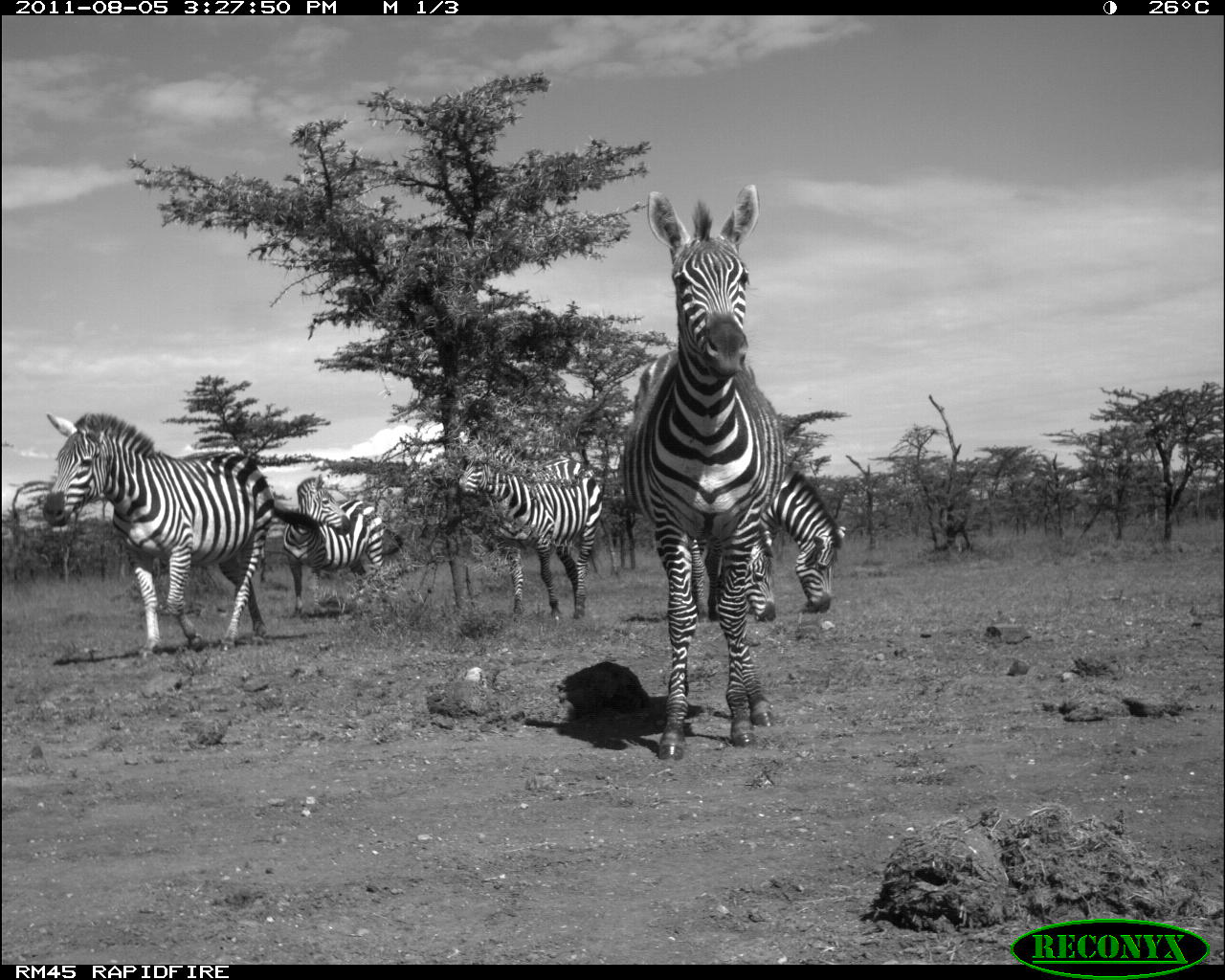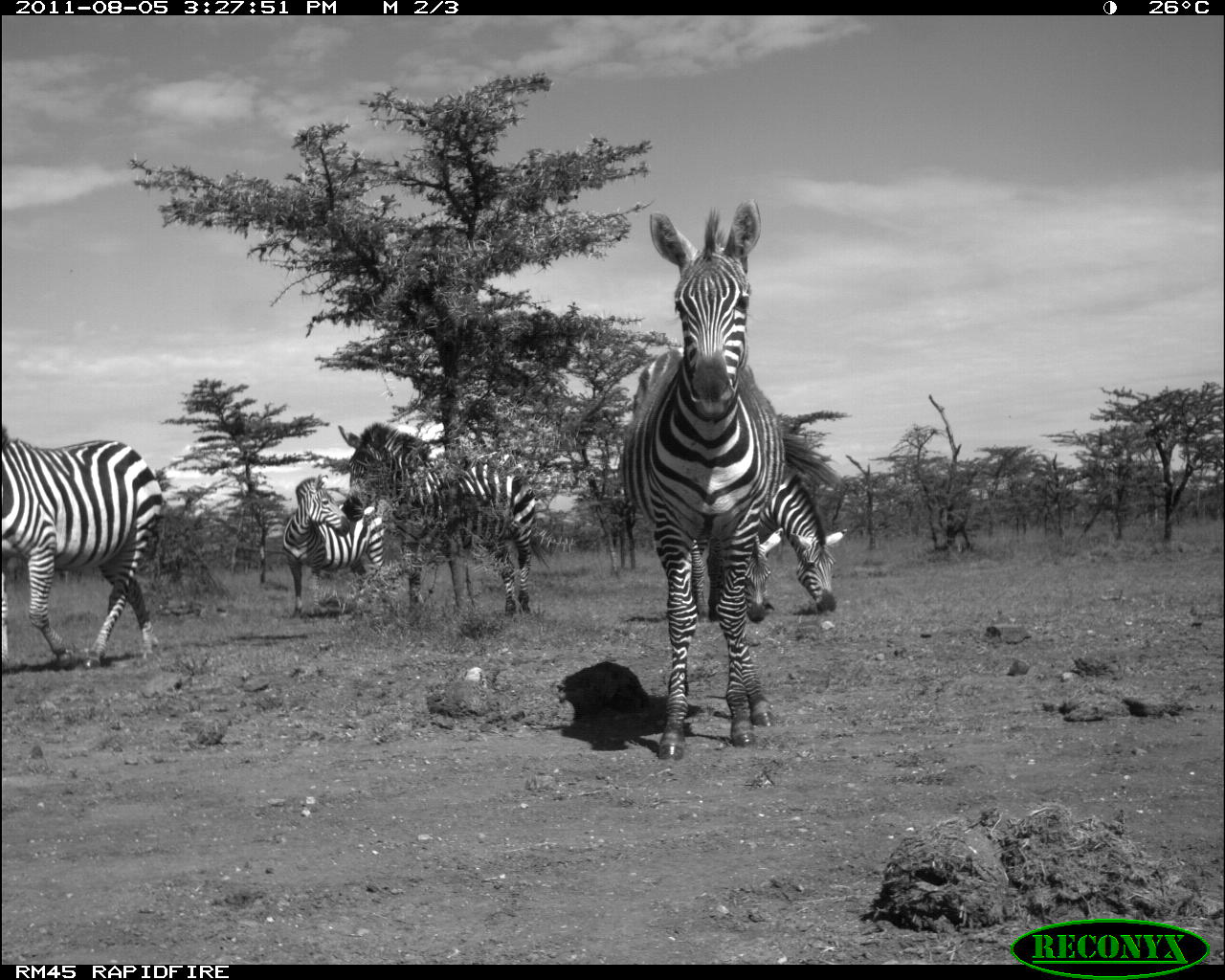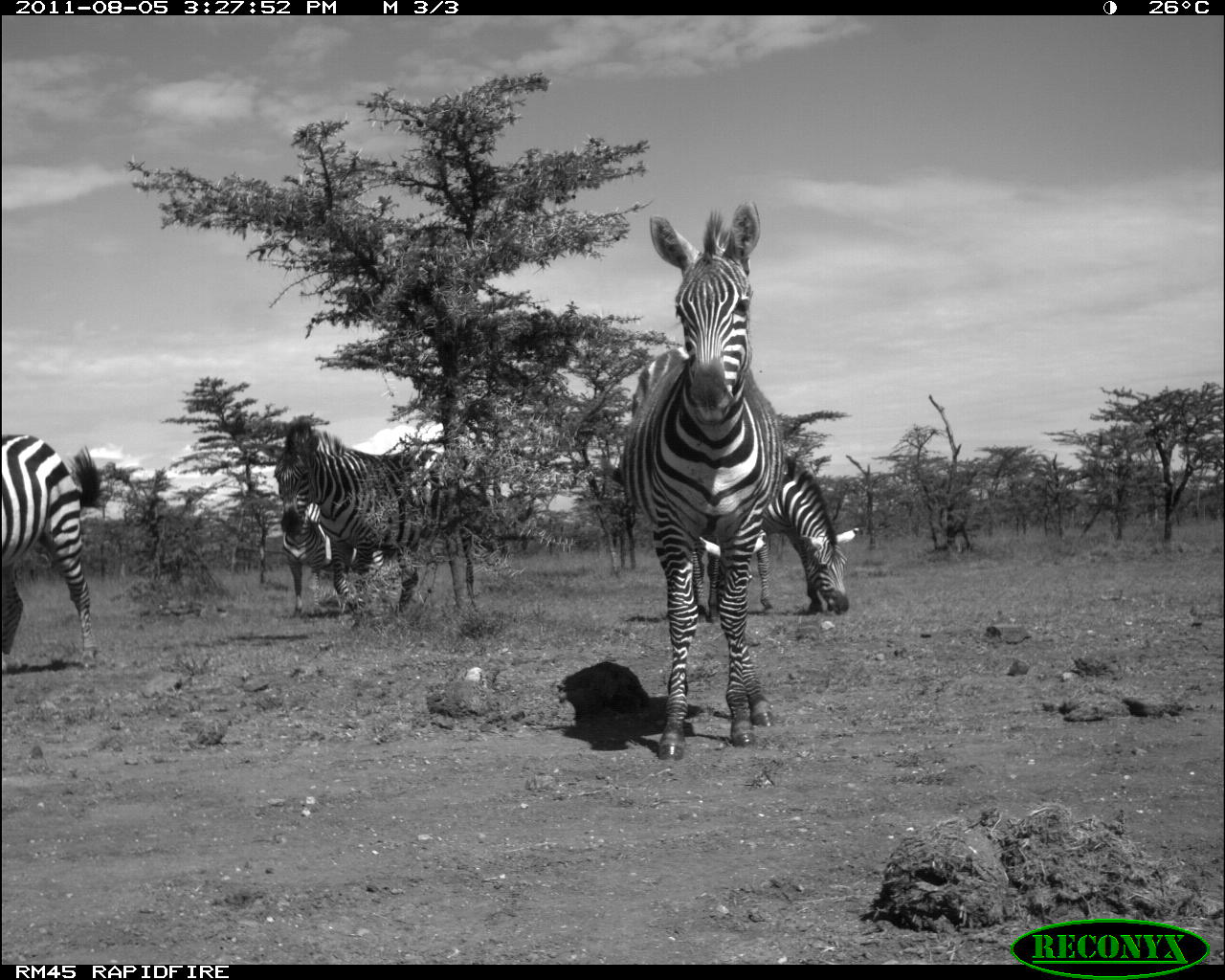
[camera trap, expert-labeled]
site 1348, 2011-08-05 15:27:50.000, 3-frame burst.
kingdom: Animalia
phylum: Chordata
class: Mammalia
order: Perissodactyla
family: Equidae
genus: Equus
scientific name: Equus quagga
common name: plains zebra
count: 6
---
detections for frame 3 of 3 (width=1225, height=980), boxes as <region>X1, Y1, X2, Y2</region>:
equus quagga: <region>617, 191, 780, 761</region>; <region>273, 414, 476, 623</region>; <region>0, 427, 104, 682</region>; <region>766, 444, 861, 618</region>; <region>282, 486, 402, 619</region>